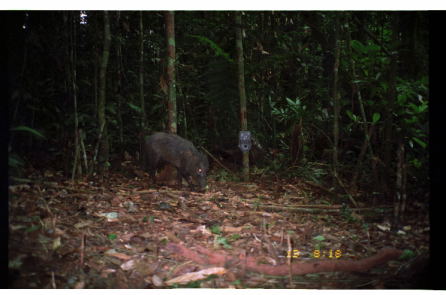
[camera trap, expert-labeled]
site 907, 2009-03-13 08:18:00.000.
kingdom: Animalia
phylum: Chordata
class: Mammalia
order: Artiodactyla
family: Tayassuidae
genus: Tayassu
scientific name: Tayassu pecari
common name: white-lipped peccary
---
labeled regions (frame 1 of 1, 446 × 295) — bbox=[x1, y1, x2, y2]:
tayassu pecari: bbox=[142, 131, 209, 192]